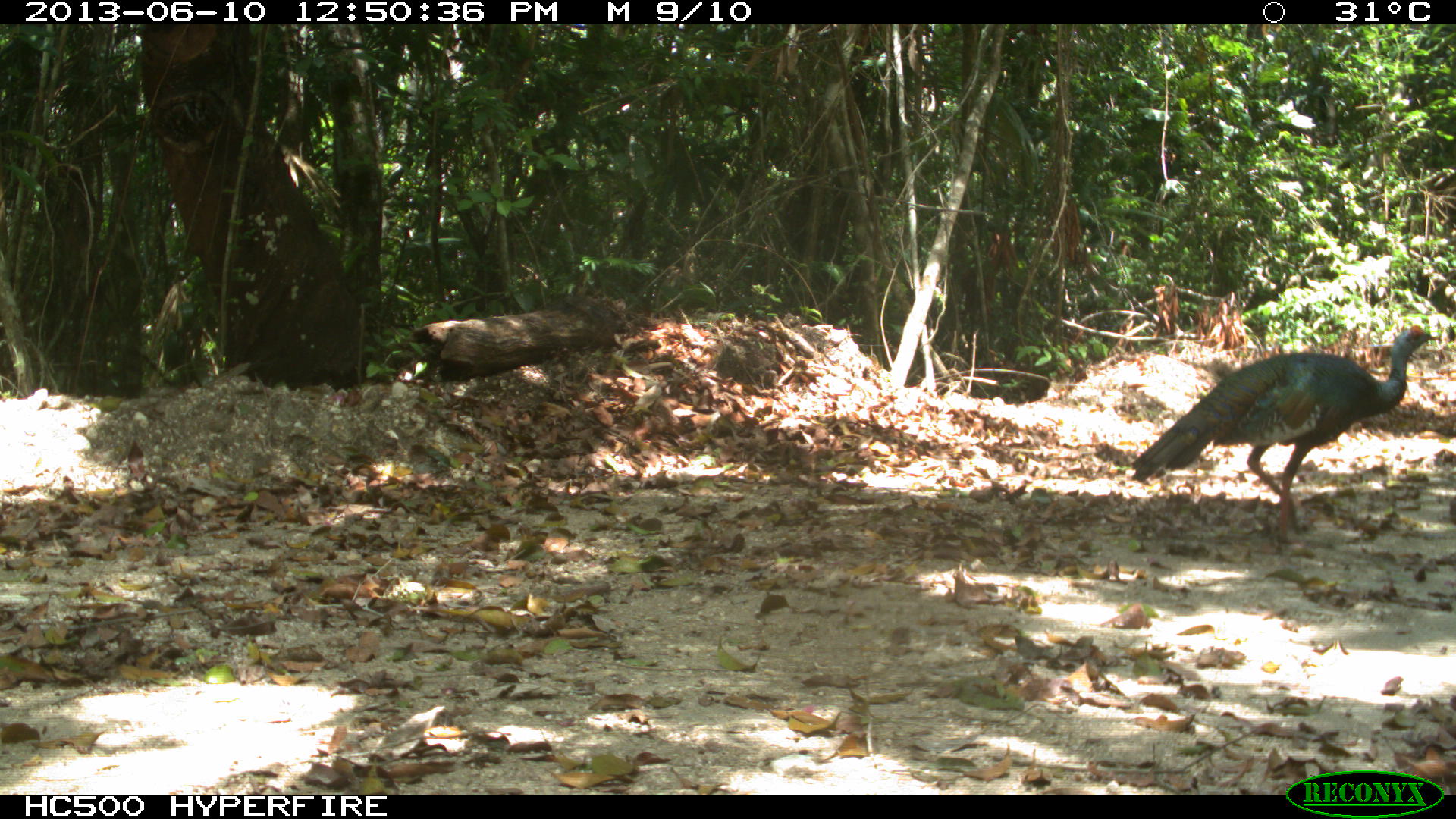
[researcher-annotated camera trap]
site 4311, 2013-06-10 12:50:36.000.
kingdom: Animalia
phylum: Chordata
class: Aves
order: Galliformes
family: Phasianidae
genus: Meleagris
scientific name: Meleagris ocellata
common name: ocellated turkey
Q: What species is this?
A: Meleagris ocellata (ocellated turkey).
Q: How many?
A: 1.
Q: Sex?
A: Male.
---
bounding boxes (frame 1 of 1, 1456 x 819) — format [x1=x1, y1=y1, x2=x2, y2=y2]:
meleagris ocellata: [x1=1129, y1=324, x2=1439, y2=534]